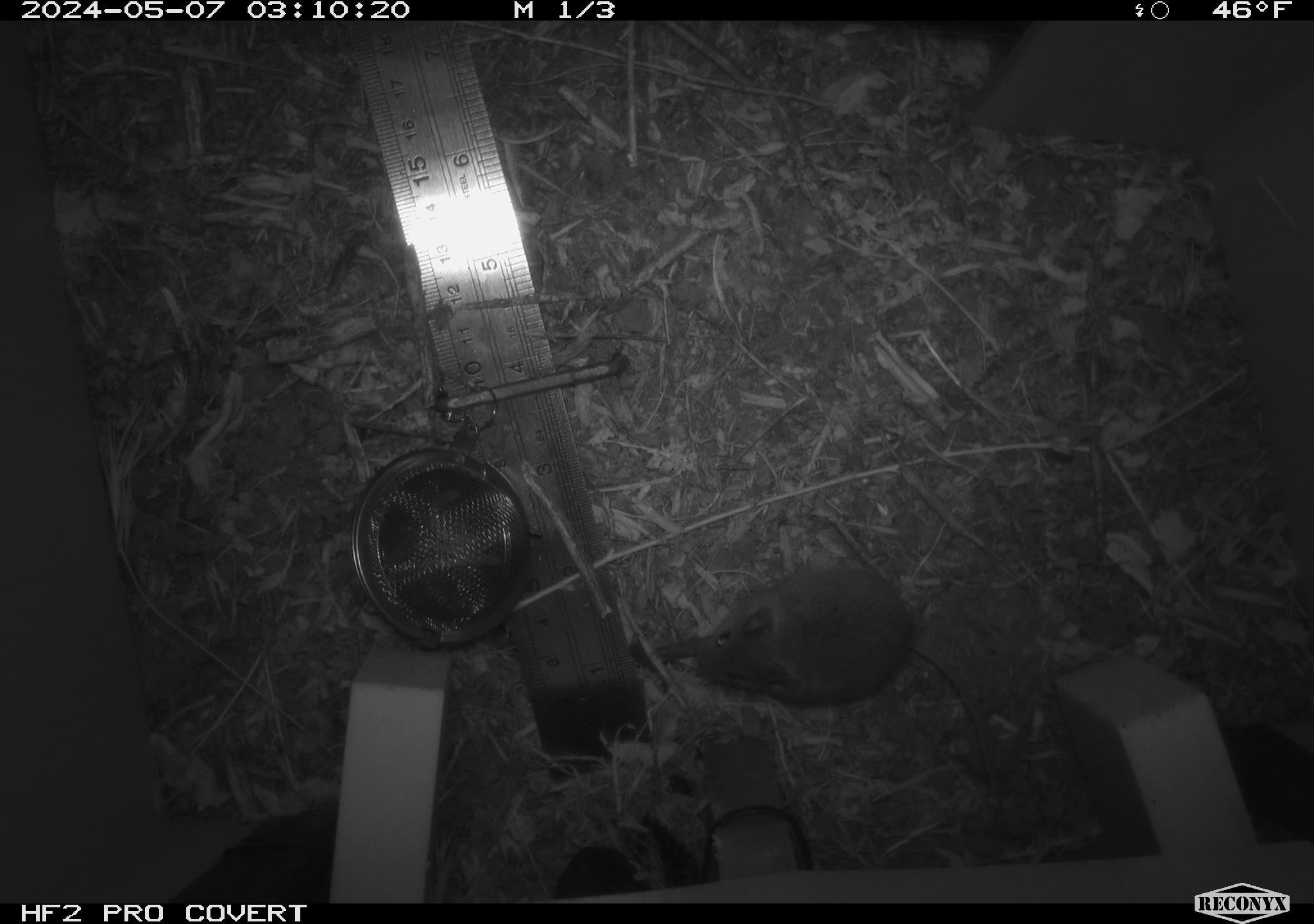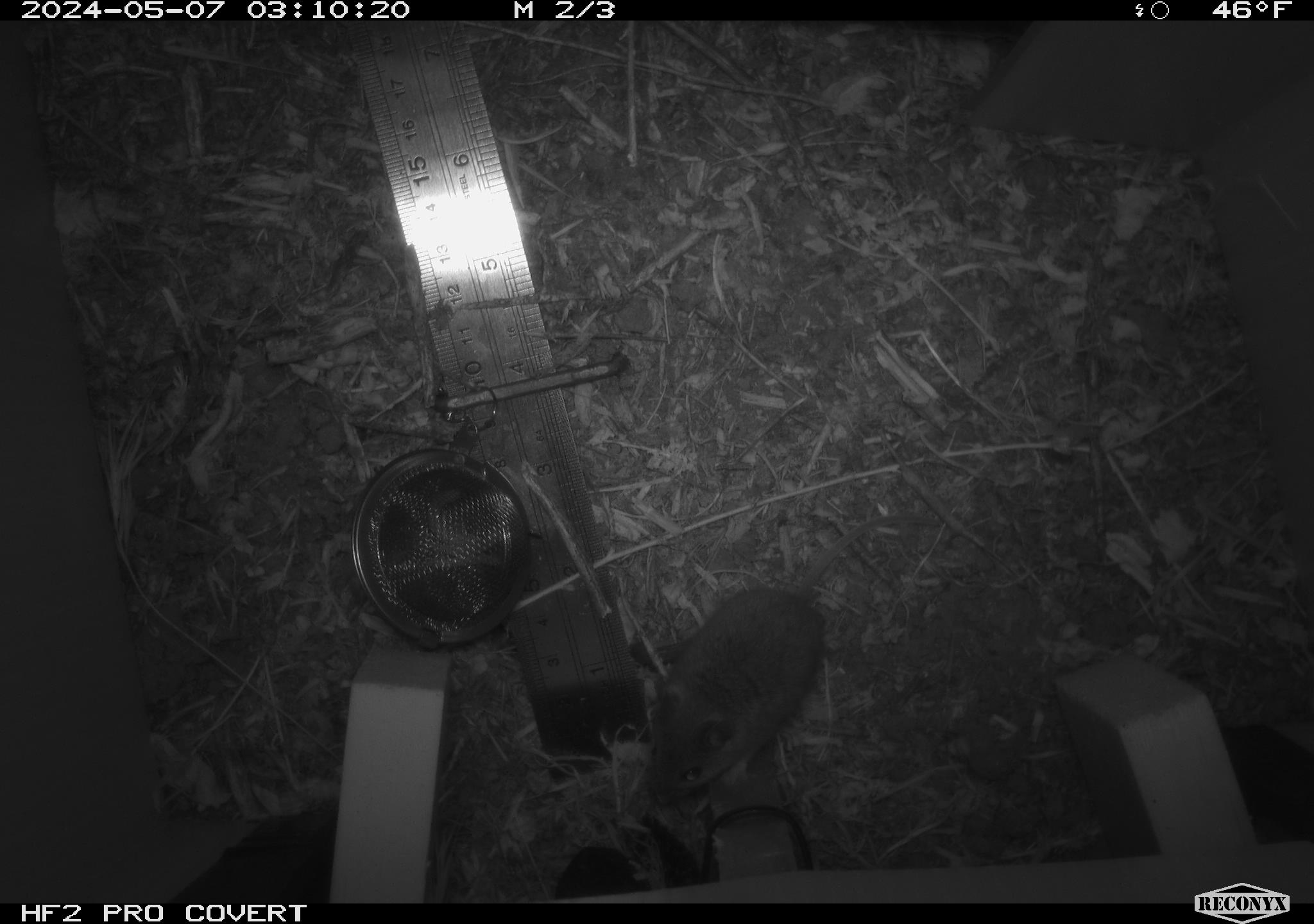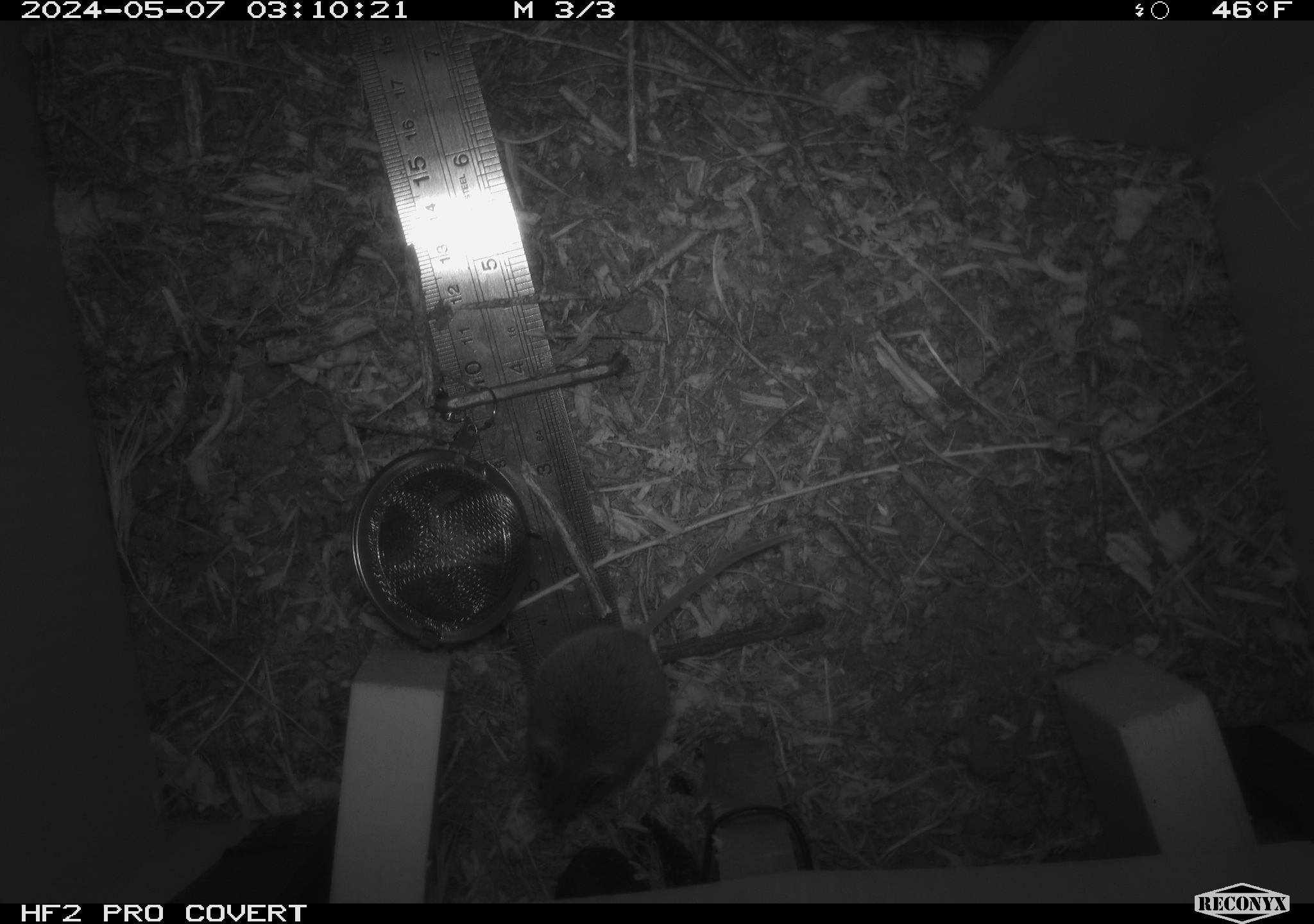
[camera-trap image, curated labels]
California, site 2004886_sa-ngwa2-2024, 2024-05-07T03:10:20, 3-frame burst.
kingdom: Animalia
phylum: Chordata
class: Mammalia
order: Rodentia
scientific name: Rodentia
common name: mouse species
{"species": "mouse species (Rodentia)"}